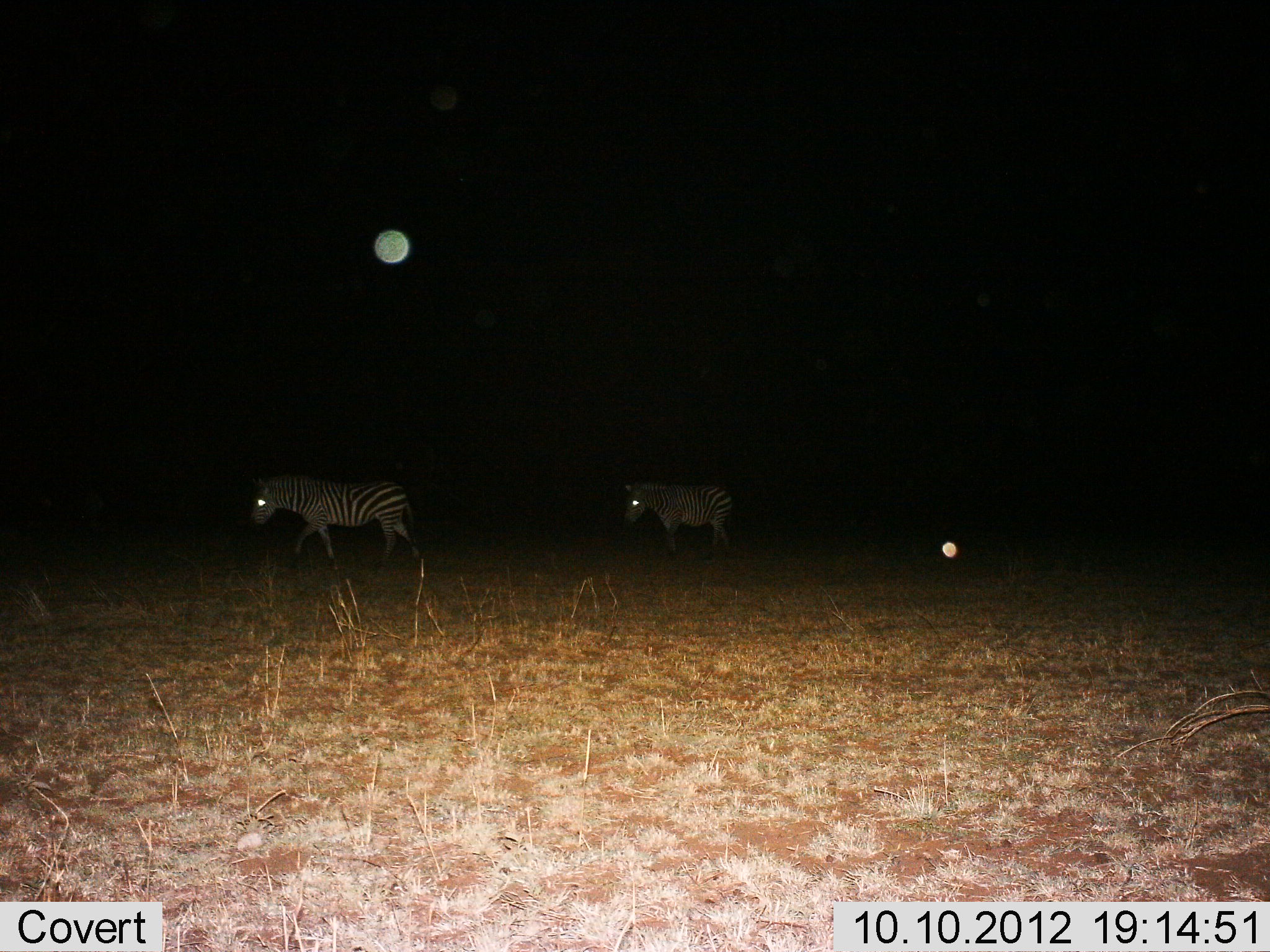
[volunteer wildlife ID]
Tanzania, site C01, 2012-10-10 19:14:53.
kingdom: Animalia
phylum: Chordata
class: Mammalia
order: Perissodactyla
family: Equidae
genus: Equus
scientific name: Equus quagga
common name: plains zebra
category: zebra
Zebra (plains zebra) (Equus quagga), count 2. Behavior (volunteer vote fractions): standing 10%, resting 0%, moving 100%, interacting 0%. Young present (vote fraction): 10%. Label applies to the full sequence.